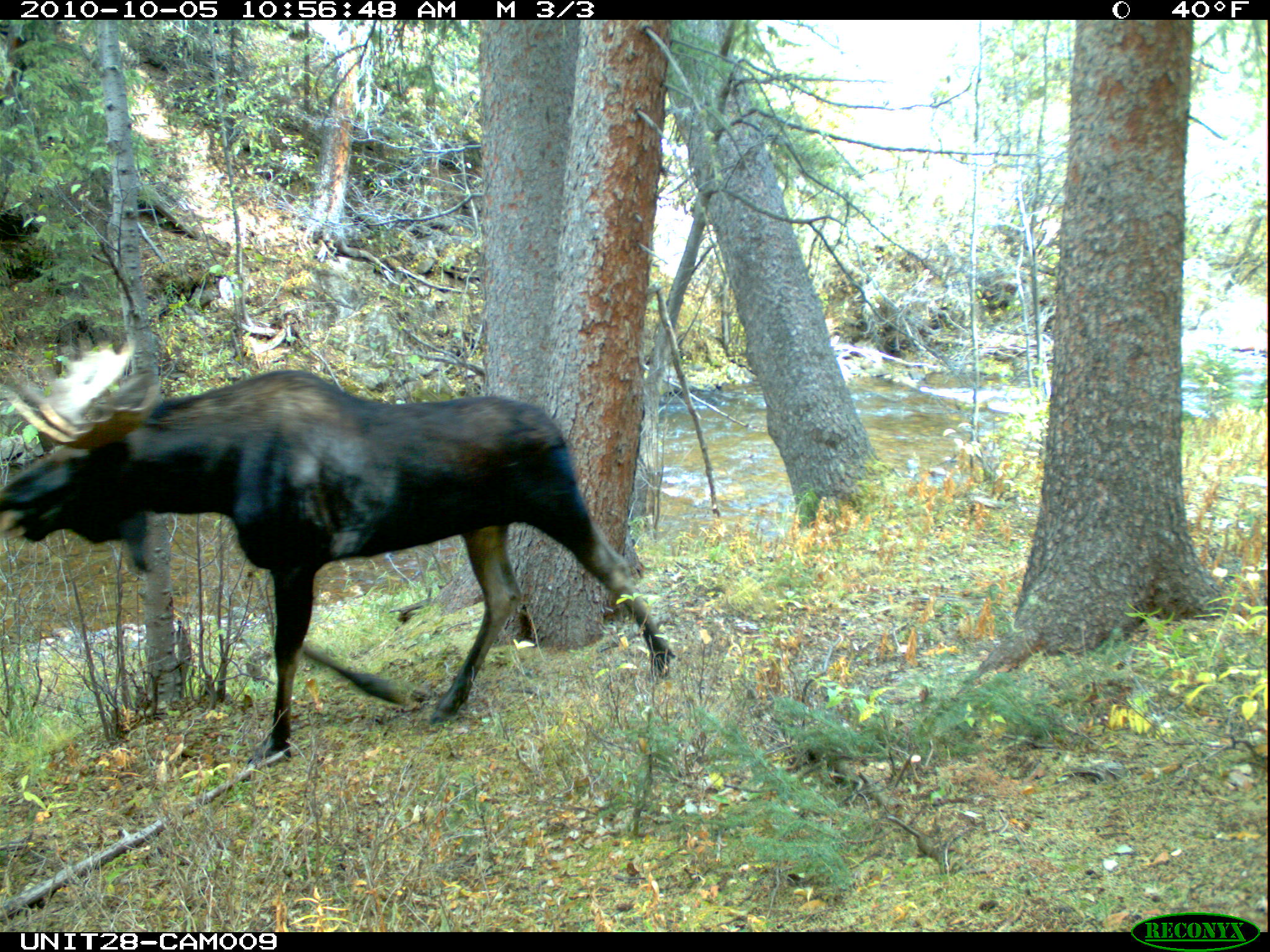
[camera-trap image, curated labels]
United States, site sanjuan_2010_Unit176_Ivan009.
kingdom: Animalia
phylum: Chordata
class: Mammalia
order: Artiodactyla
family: Cervidae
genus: Alces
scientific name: Alces alces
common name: moose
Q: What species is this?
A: Alces alces (moose).